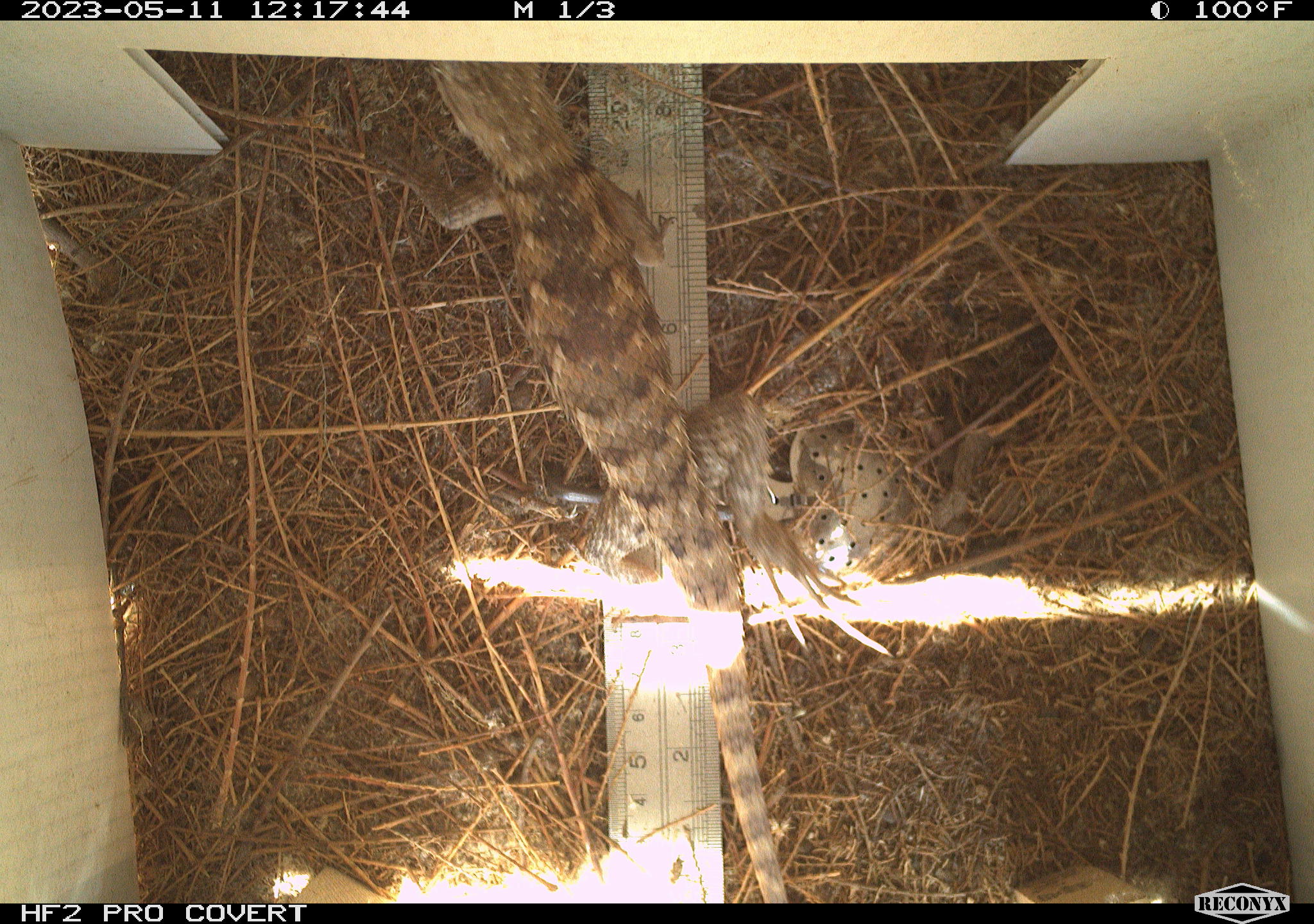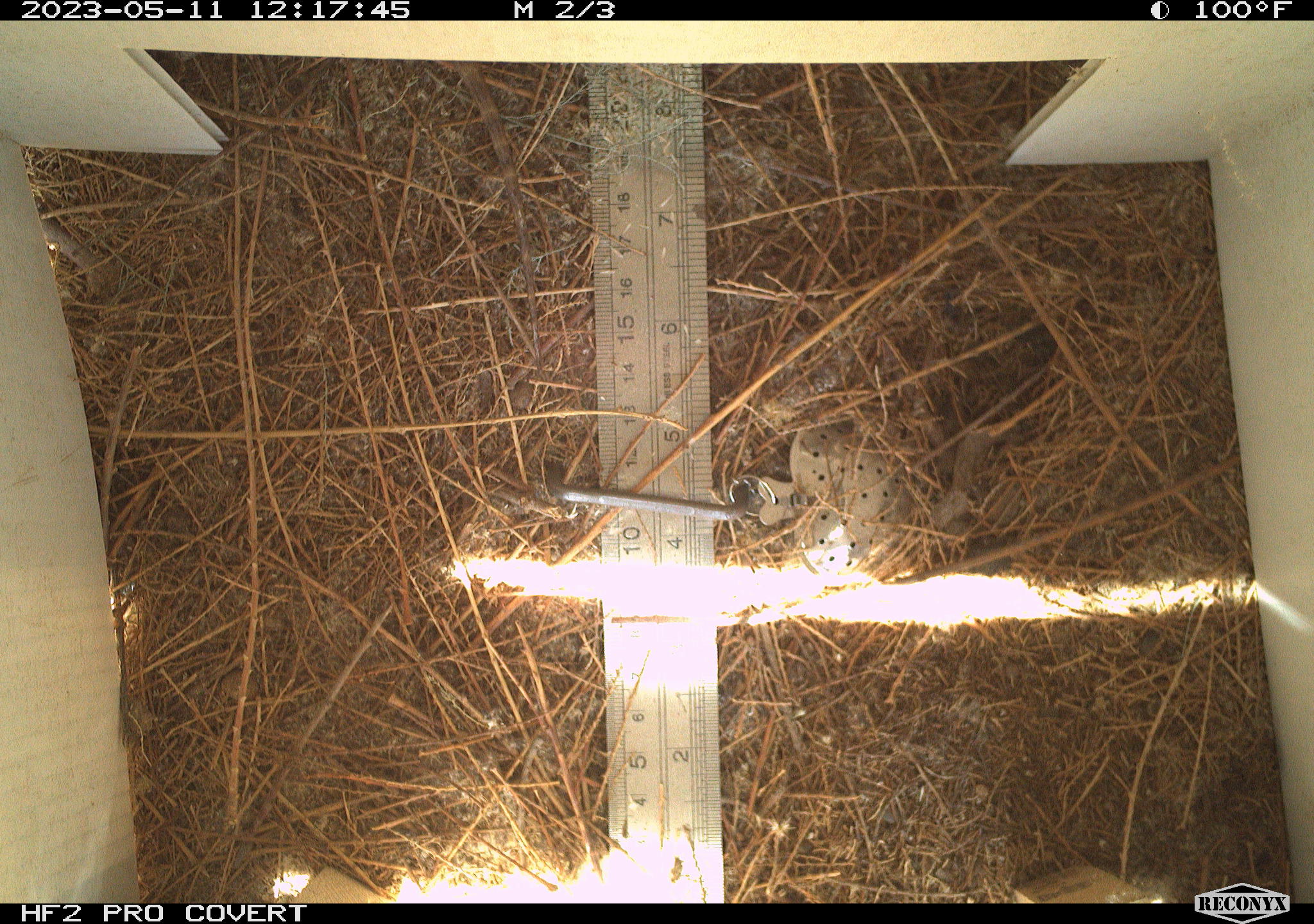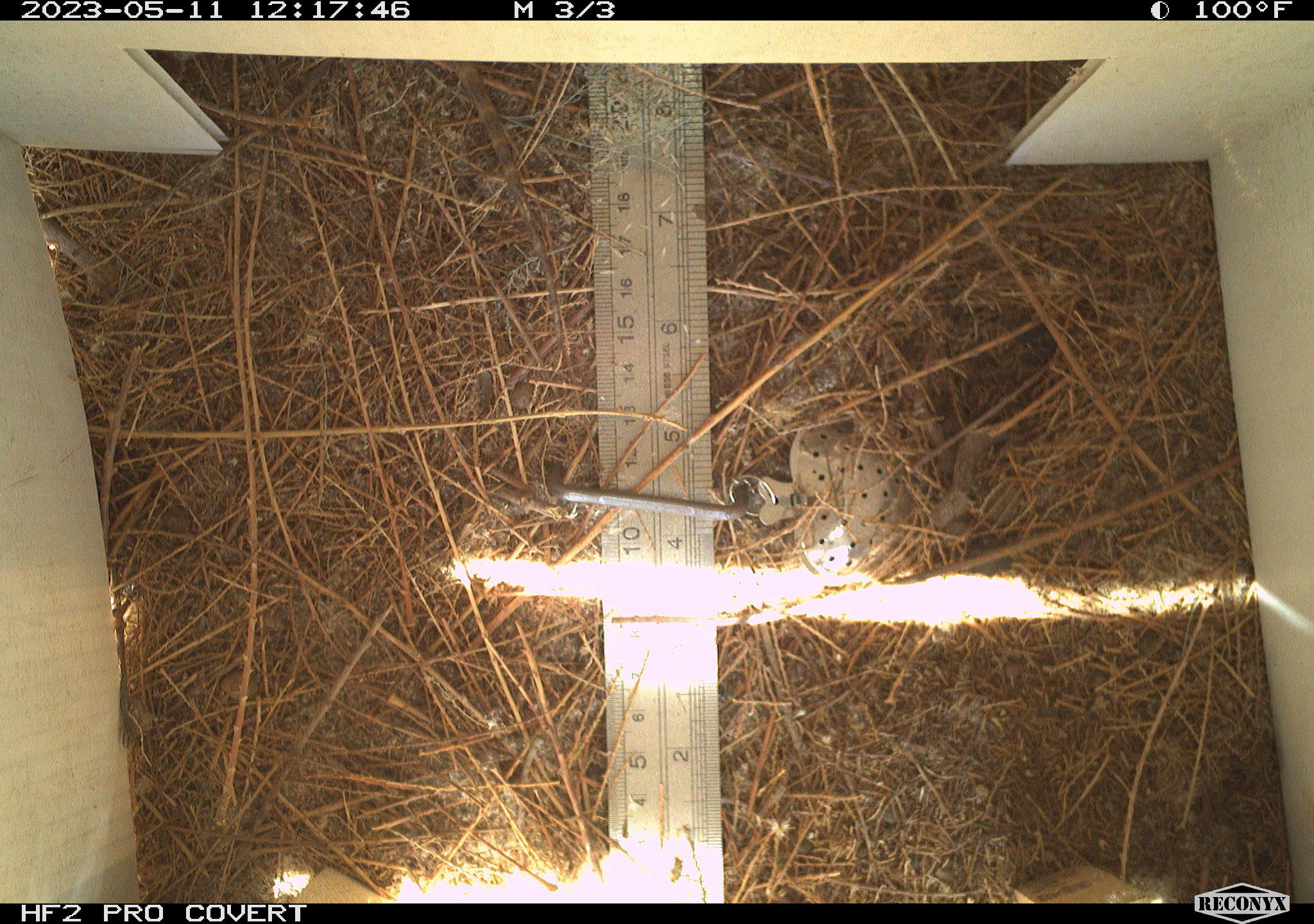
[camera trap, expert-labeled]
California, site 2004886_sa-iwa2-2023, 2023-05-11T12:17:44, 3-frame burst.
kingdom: Animalia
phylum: Chordata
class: Reptilia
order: Squamata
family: Phrynosomatidae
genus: Sceloporus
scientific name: Sceloporus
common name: spiny lizards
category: sceloporus species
Sceloporus species (spiny lizards) (Sceloporus).